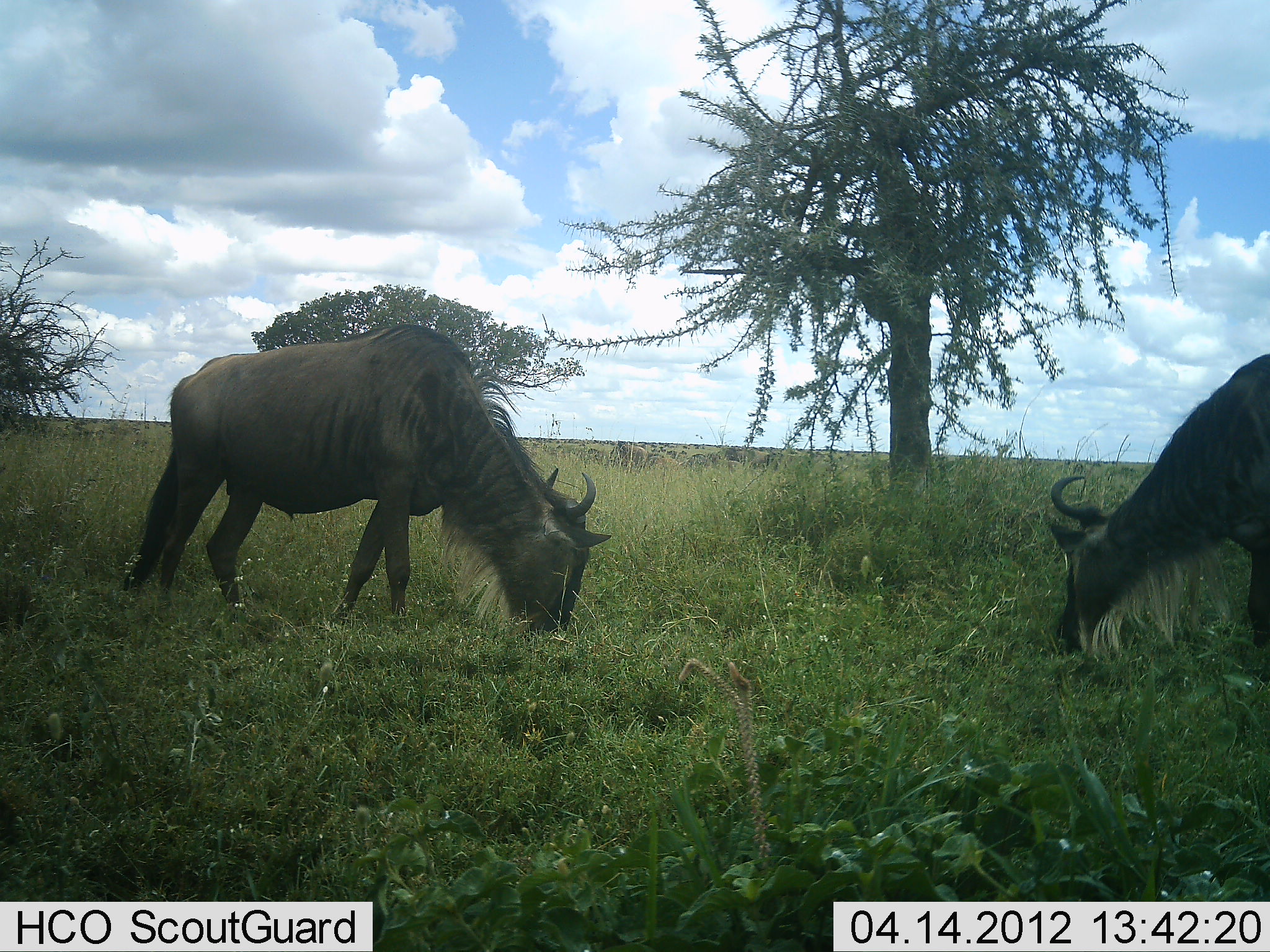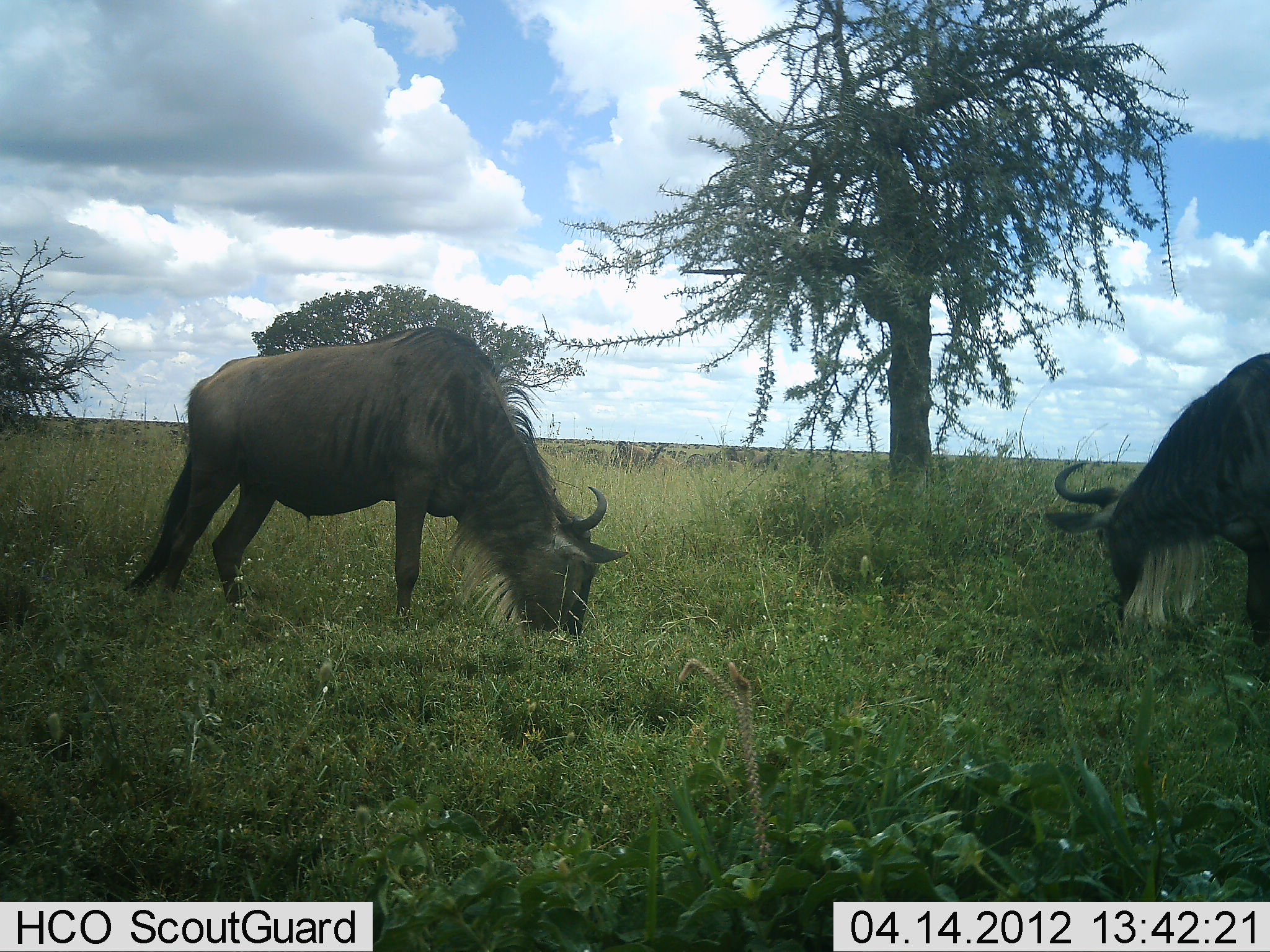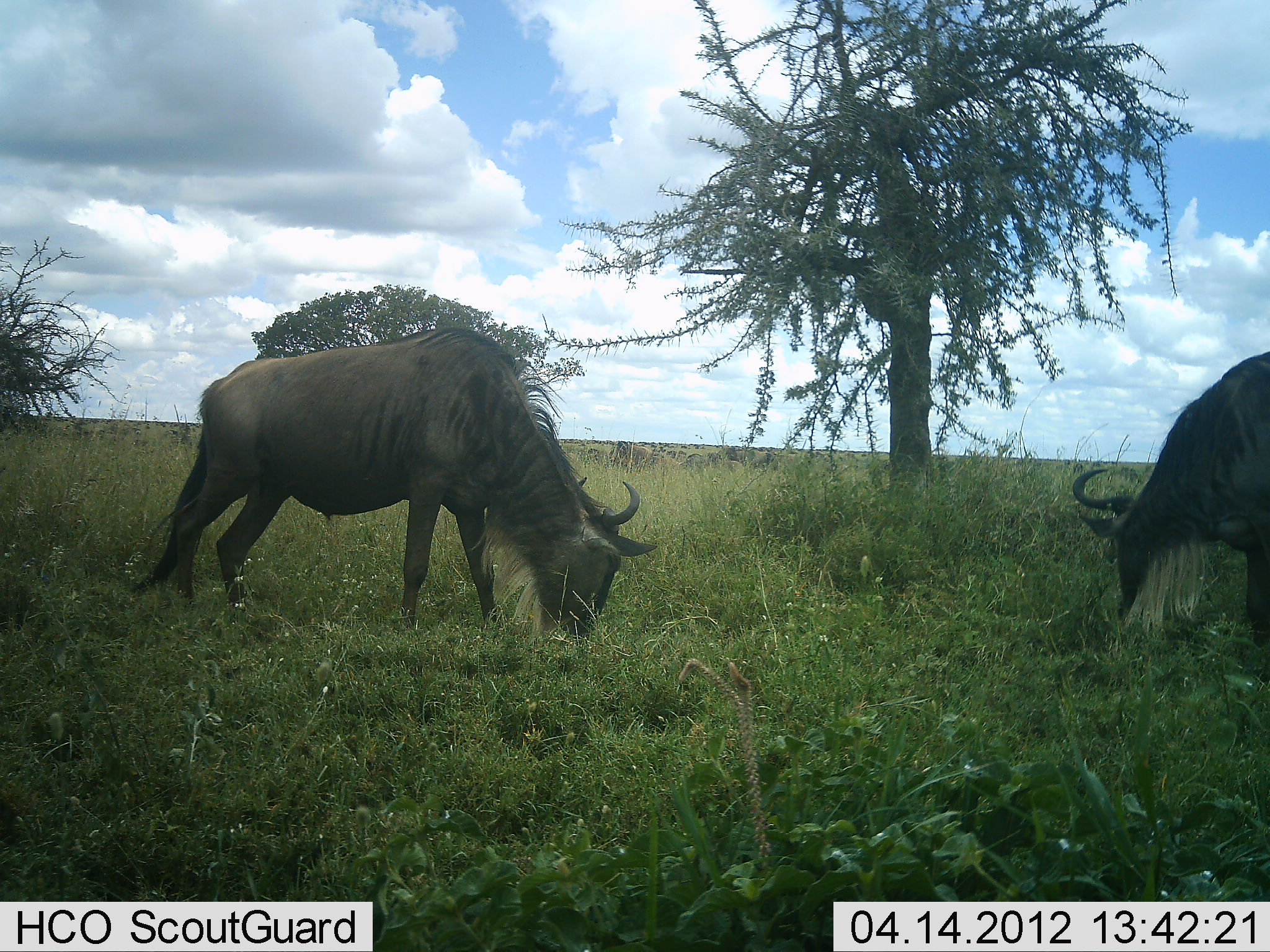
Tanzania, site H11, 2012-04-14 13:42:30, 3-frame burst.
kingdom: Animalia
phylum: Chordata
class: Mammalia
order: Artiodactyla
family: Bovidae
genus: Connochaetes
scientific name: Connochaetes taurinus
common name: blue wildebeest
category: wildebeest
Wildebeest (blue wildebeest) (Connochaetes taurinus), count 2. Behavior (volunteer vote fractions): standing 21%, resting 0%, moving 0%, interacting 0%. Young present (vote fraction): 0%. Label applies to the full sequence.